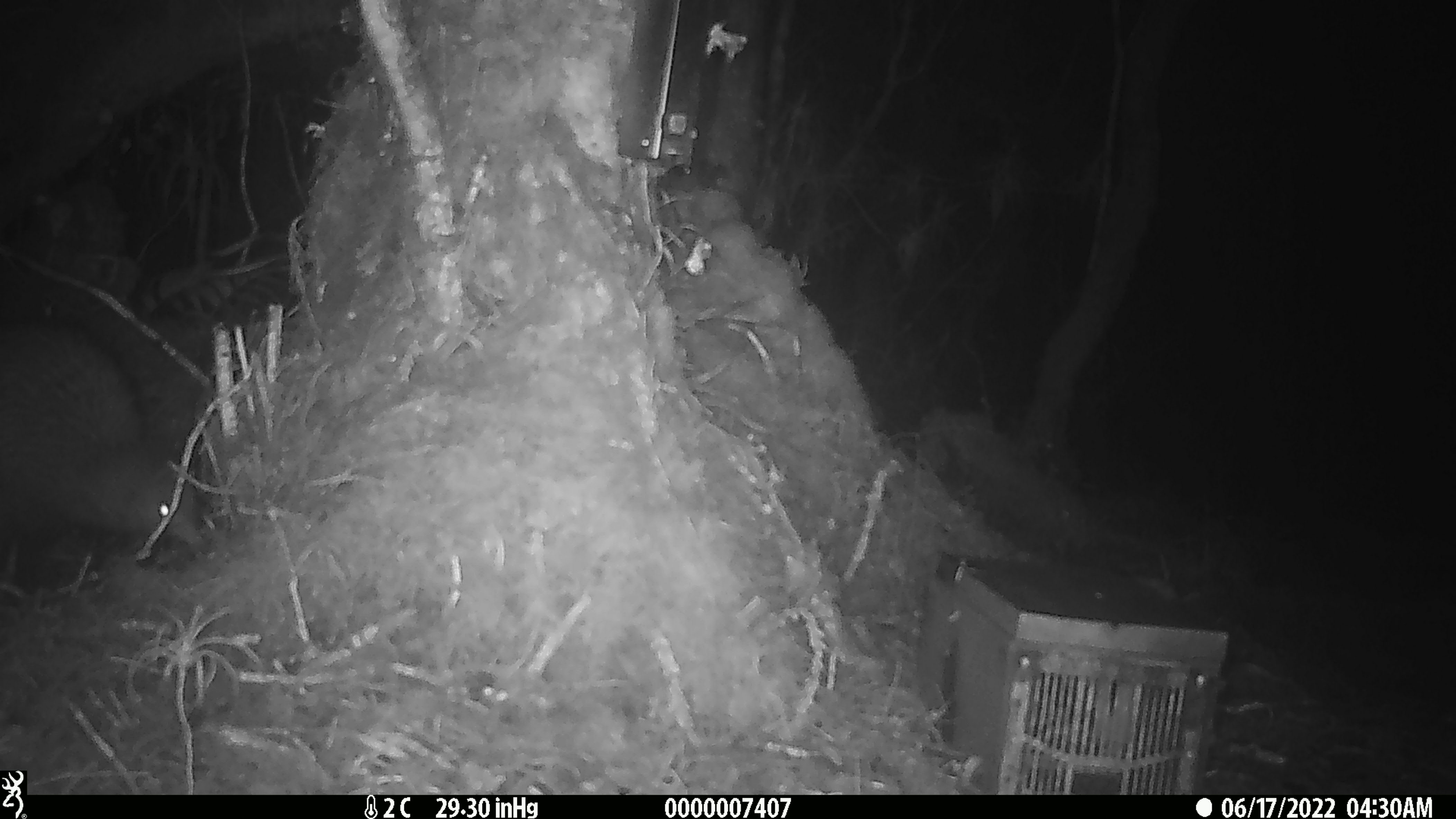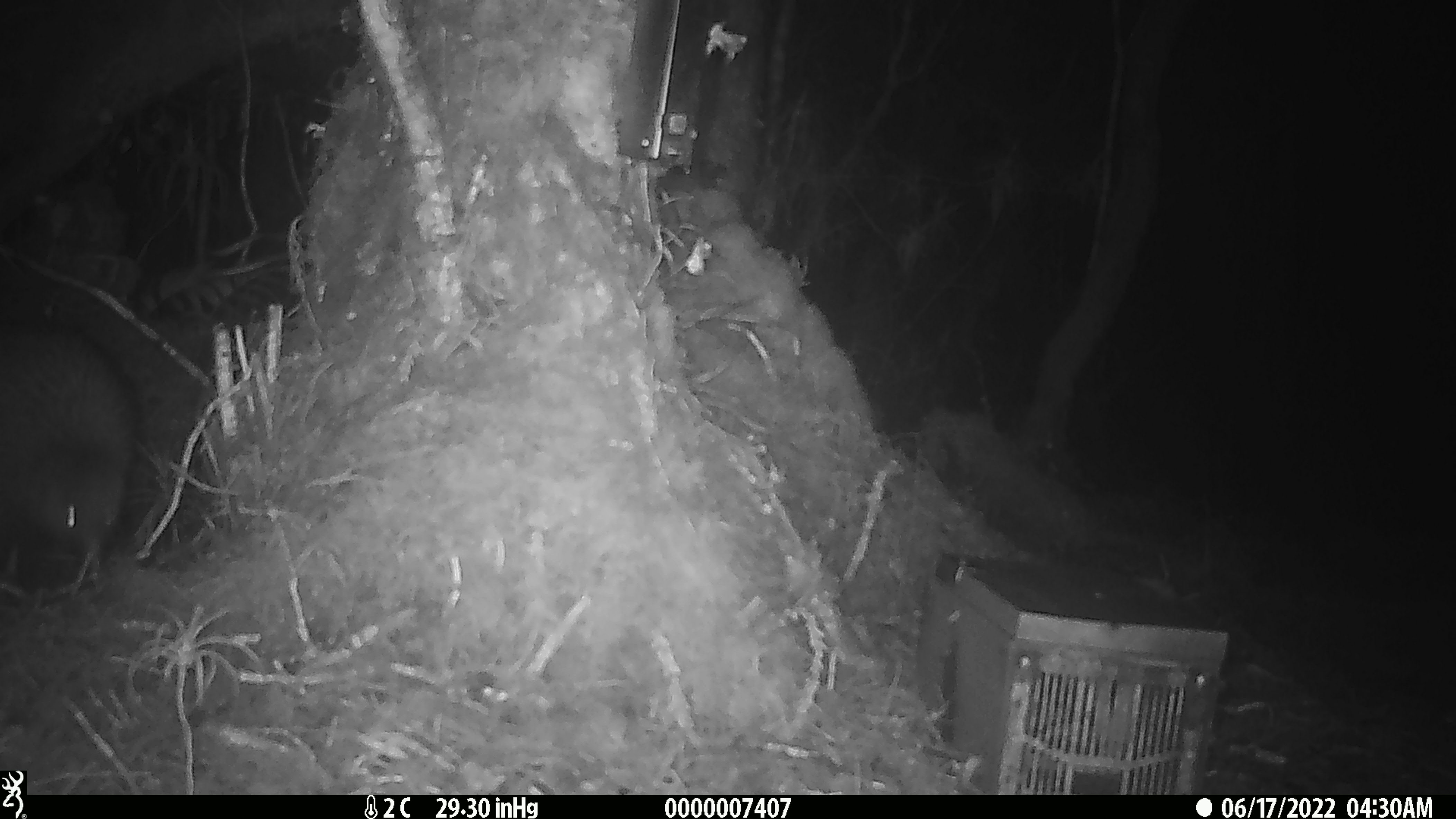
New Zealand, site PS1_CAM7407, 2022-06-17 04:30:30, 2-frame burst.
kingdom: Animalia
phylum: Chordata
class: Aves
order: Apterygiformes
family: Apterygidae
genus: Apteryx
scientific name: Apteryx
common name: kiwi